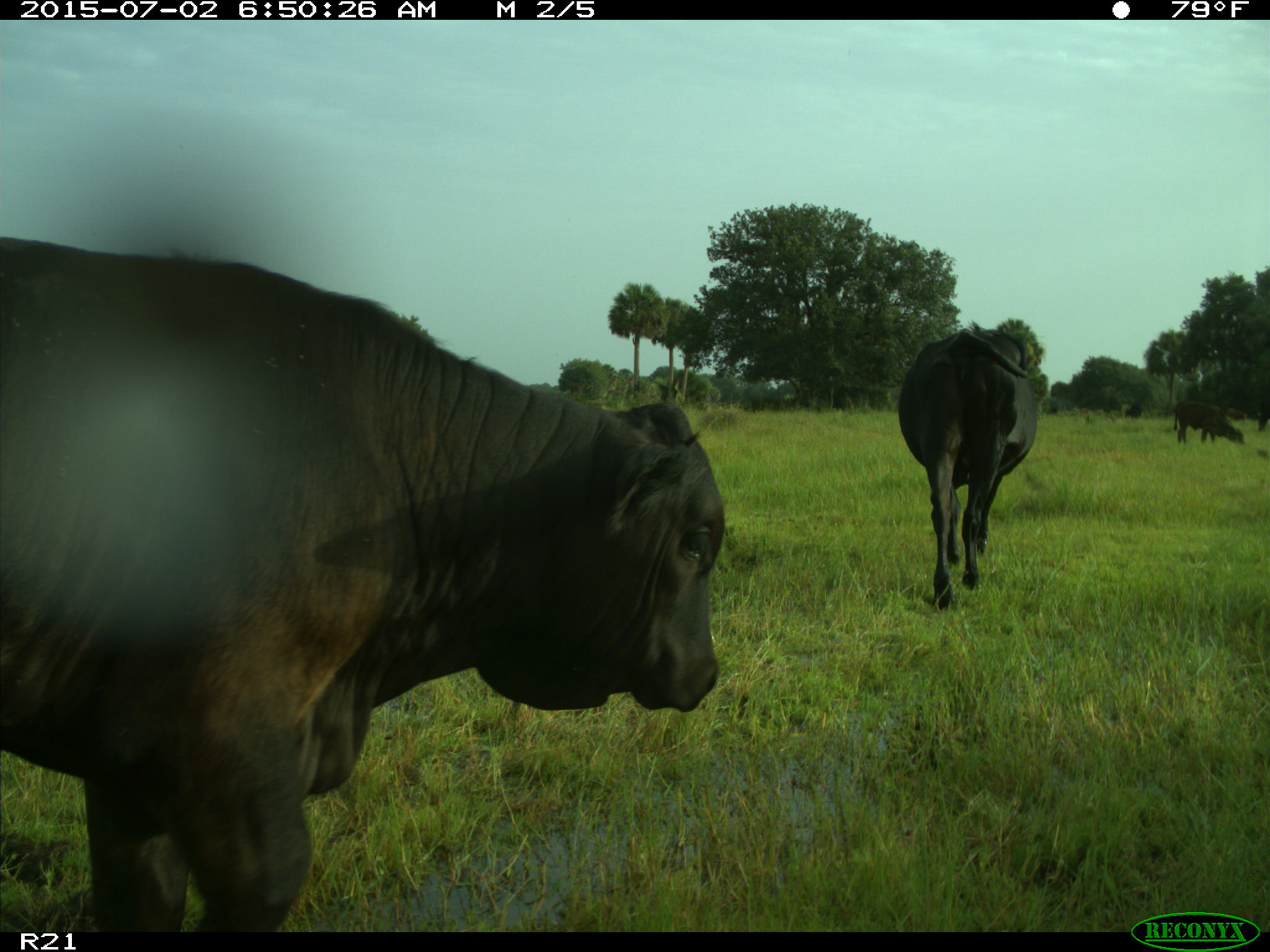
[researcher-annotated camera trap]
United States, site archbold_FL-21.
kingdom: Animalia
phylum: Chordata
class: Mammalia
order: Artiodactyla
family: Bovidae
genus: Bos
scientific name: Bos taurus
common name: domestic cow